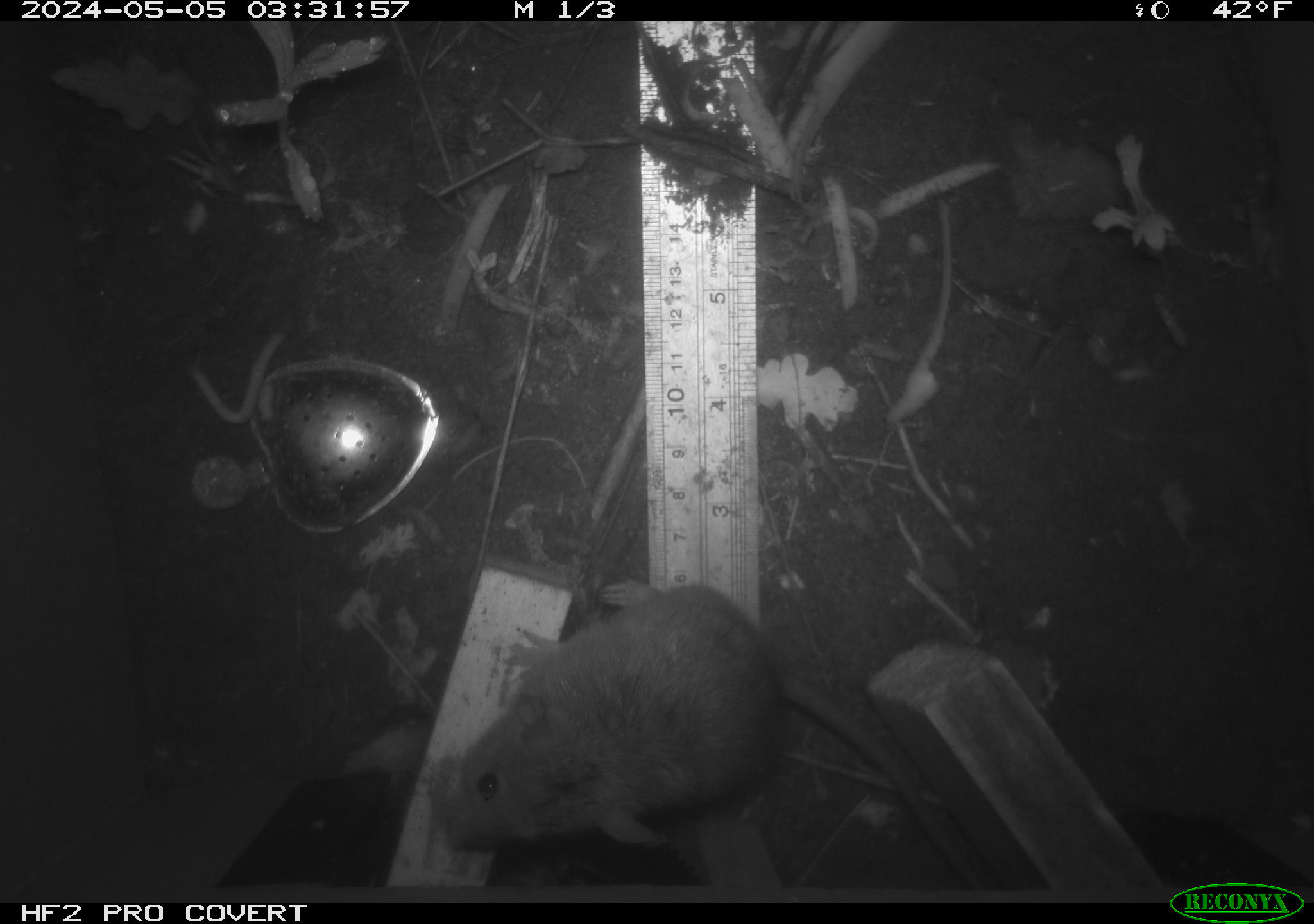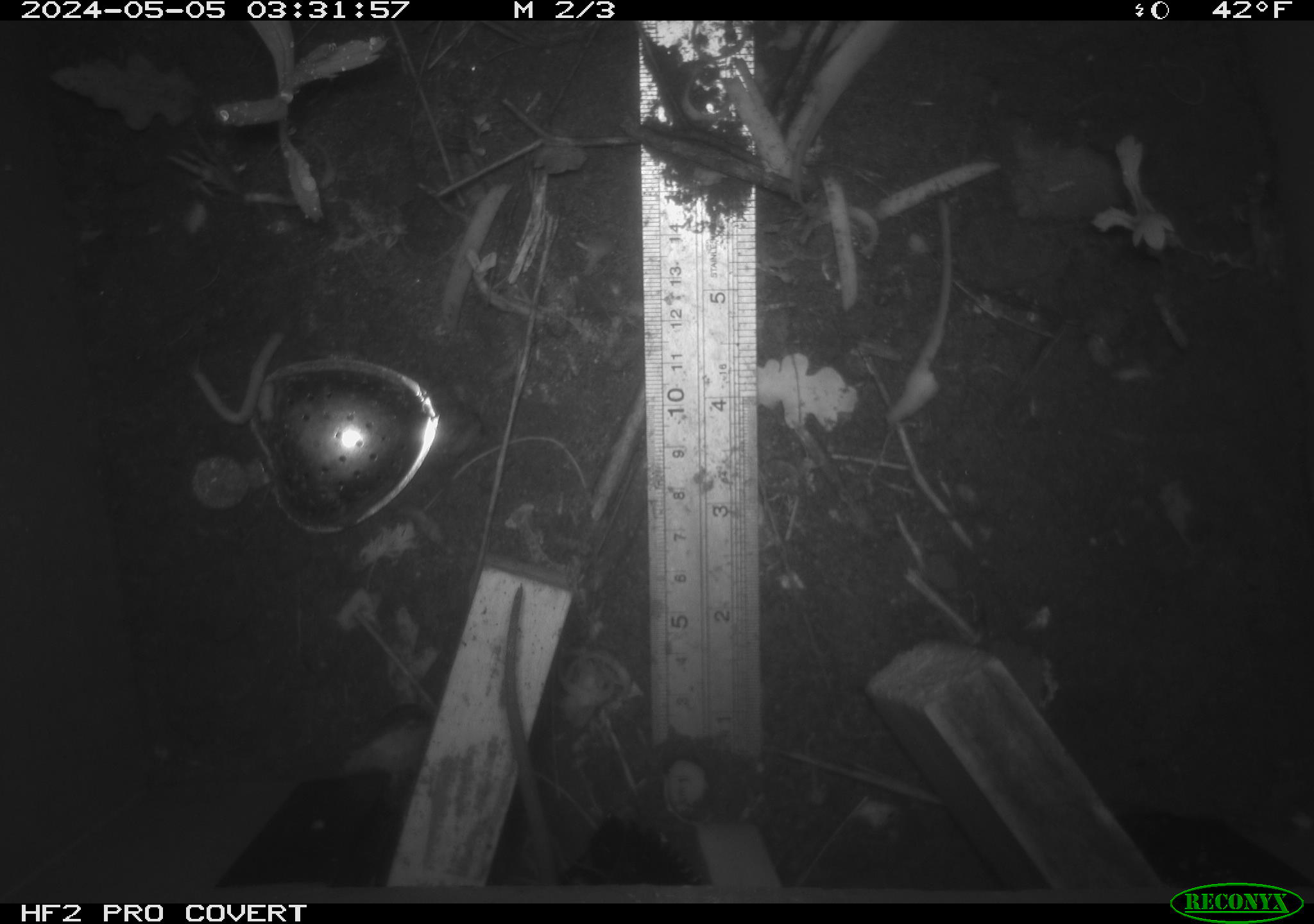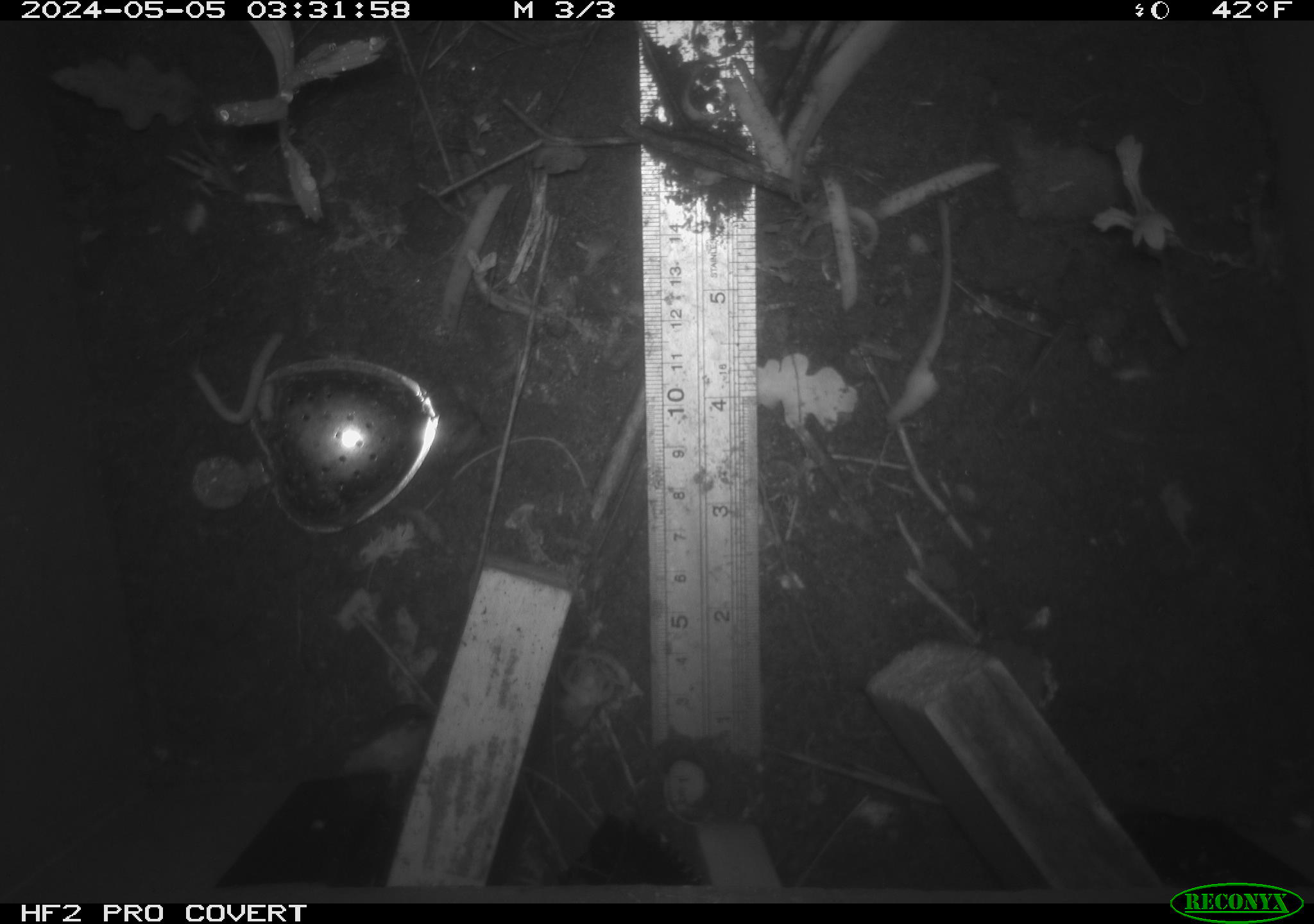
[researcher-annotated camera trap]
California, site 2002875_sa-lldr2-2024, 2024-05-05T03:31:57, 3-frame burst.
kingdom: Animalia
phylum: Chordata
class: Mammalia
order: Rodentia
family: Muridae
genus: Rattus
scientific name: Rattus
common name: rat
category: rattus species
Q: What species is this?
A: Rattus species (rat) (Rattus).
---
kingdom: Animalia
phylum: Chordata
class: Mammalia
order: Rodentia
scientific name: Rodentia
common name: rodent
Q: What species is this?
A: Rodent (Rodentia).